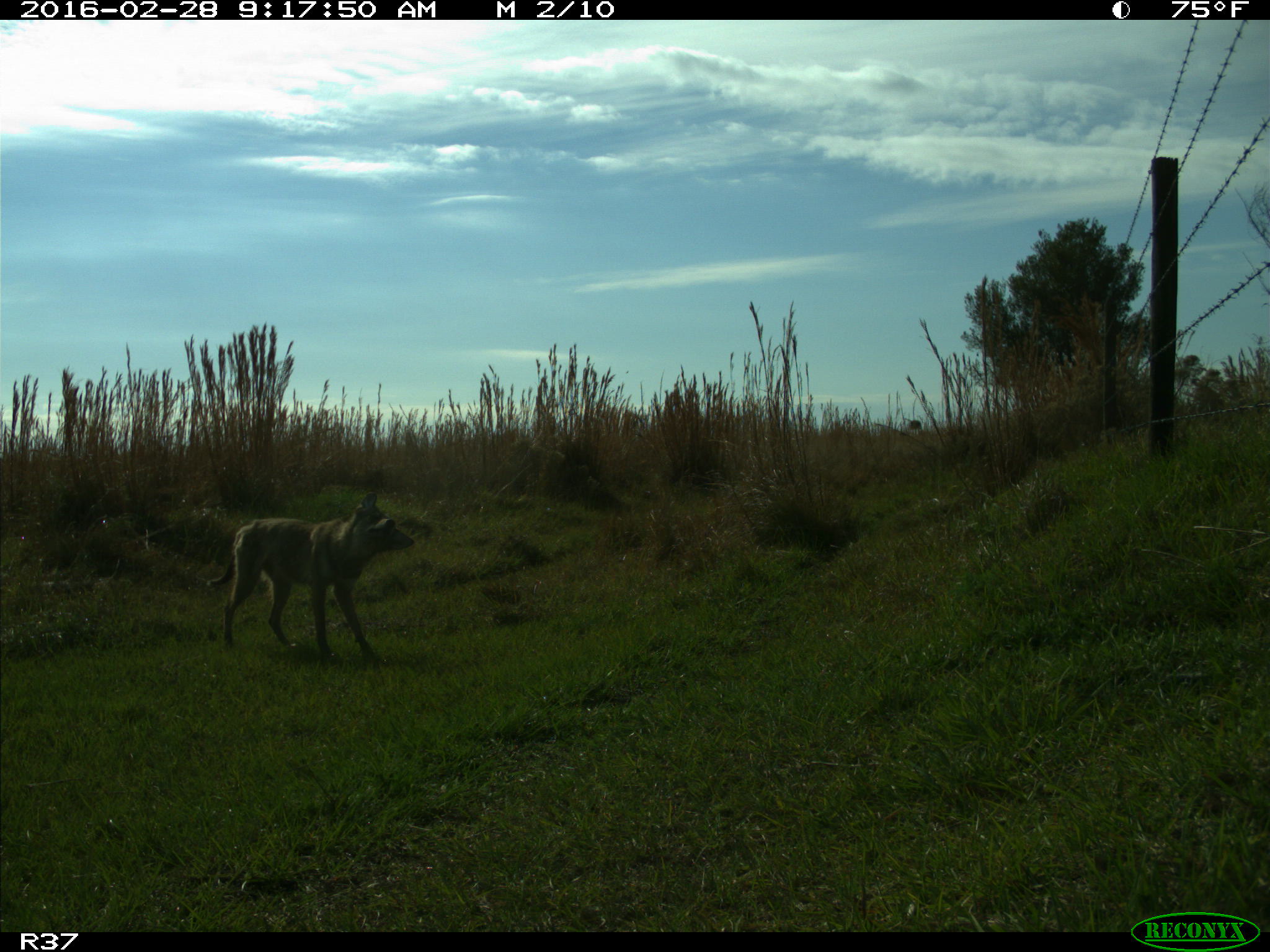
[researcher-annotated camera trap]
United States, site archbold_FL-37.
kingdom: Animalia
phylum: Chordata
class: Mammalia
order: Carnivora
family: Canidae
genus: Canis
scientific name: Canis latrans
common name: coyote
Canis latrans (coyote).